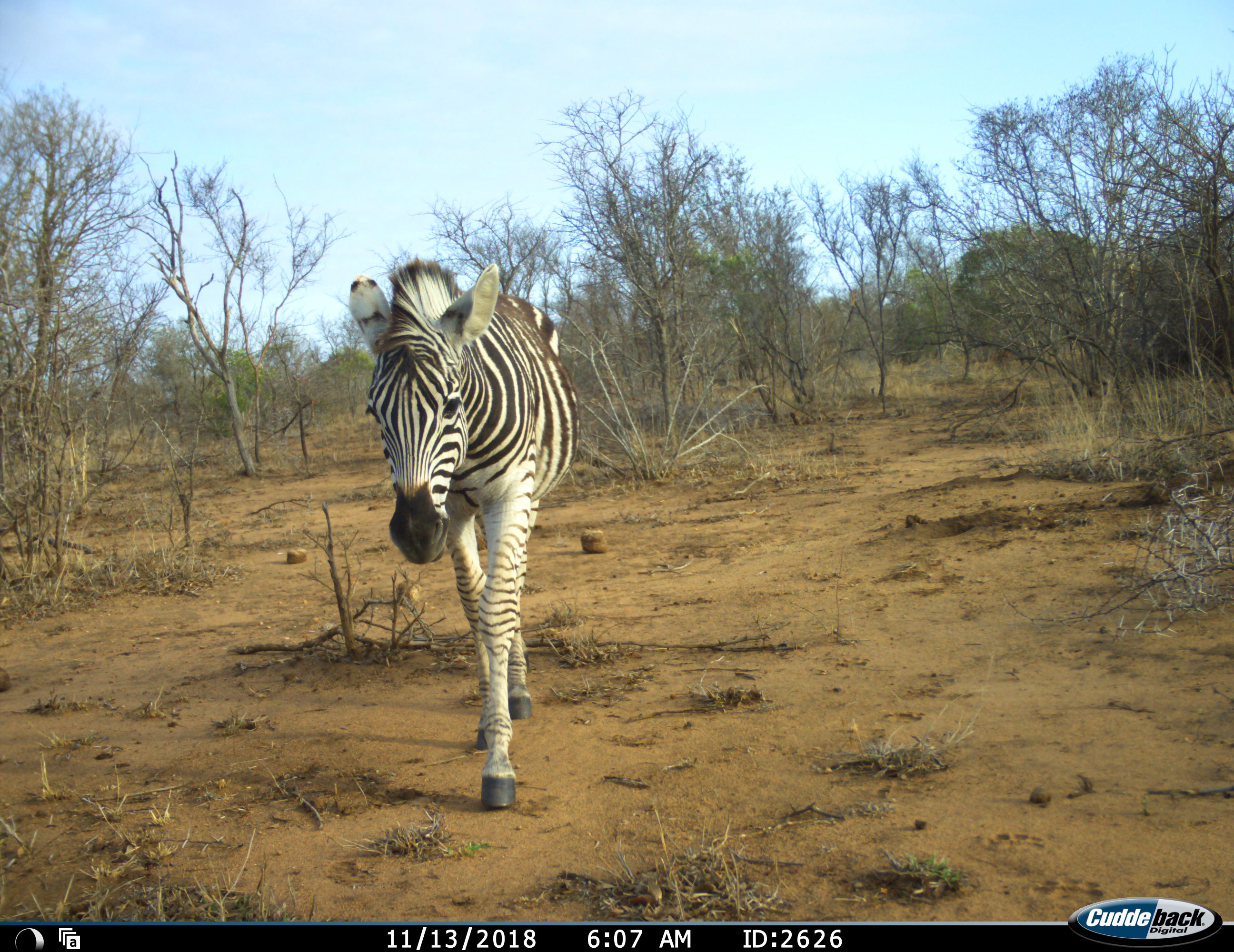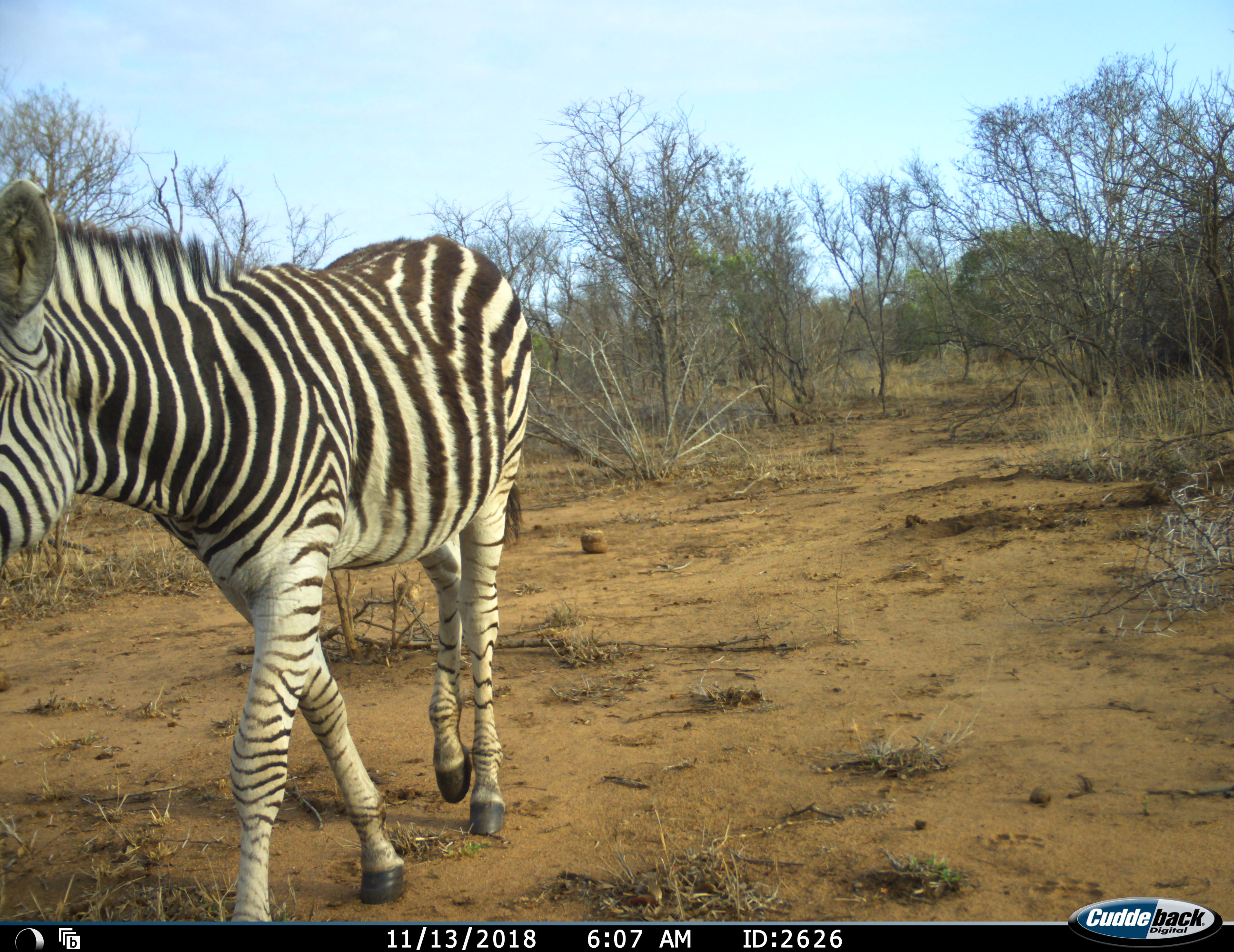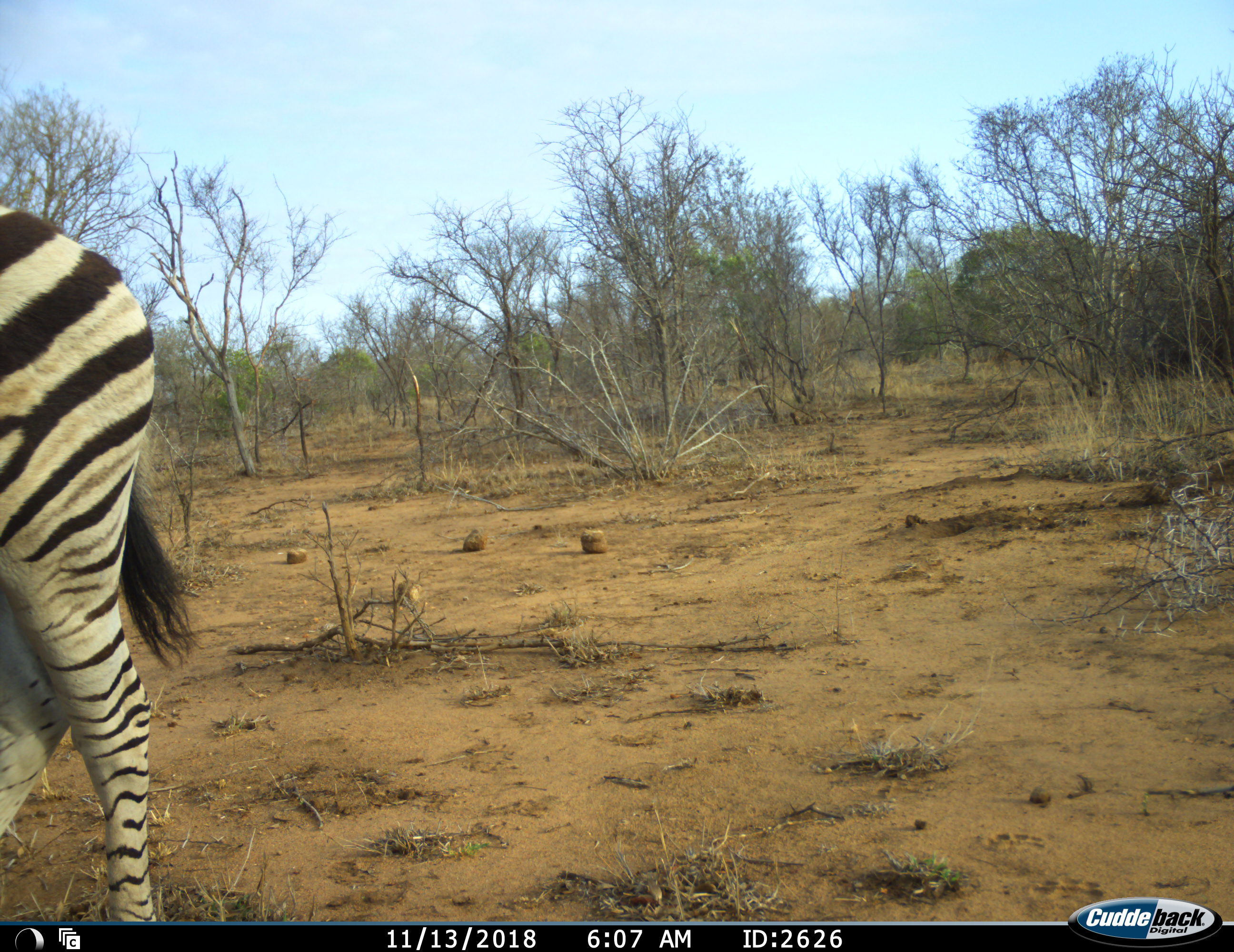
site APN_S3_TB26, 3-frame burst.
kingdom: Animalia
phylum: Chordata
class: Mammalia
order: Perissodactyla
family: Equidae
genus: Equus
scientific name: Equus quagga burchellii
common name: burchell's zebra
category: zebraburchells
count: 1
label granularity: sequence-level